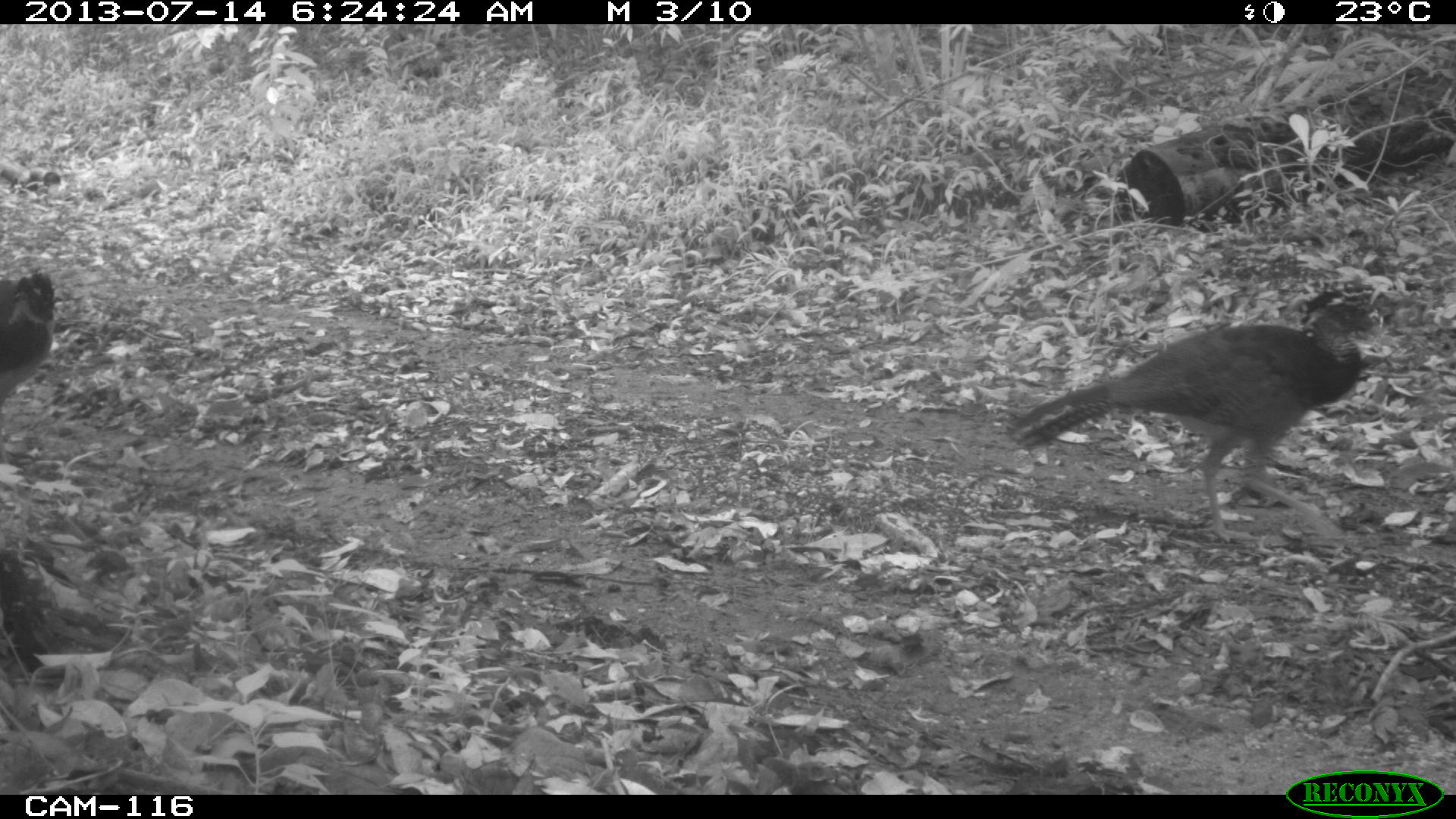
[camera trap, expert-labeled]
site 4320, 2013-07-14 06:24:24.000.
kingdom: Animalia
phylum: Chordata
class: Aves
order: Galliformes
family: Cracidae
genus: Crax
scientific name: Crax rubra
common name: great curassow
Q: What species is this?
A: Crax rubra (great curassow).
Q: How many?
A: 2.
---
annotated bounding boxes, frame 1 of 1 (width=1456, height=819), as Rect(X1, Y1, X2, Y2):
crax rubra: Rect(1004, 280, 1376, 548); Rect(1, 275, 69, 384)